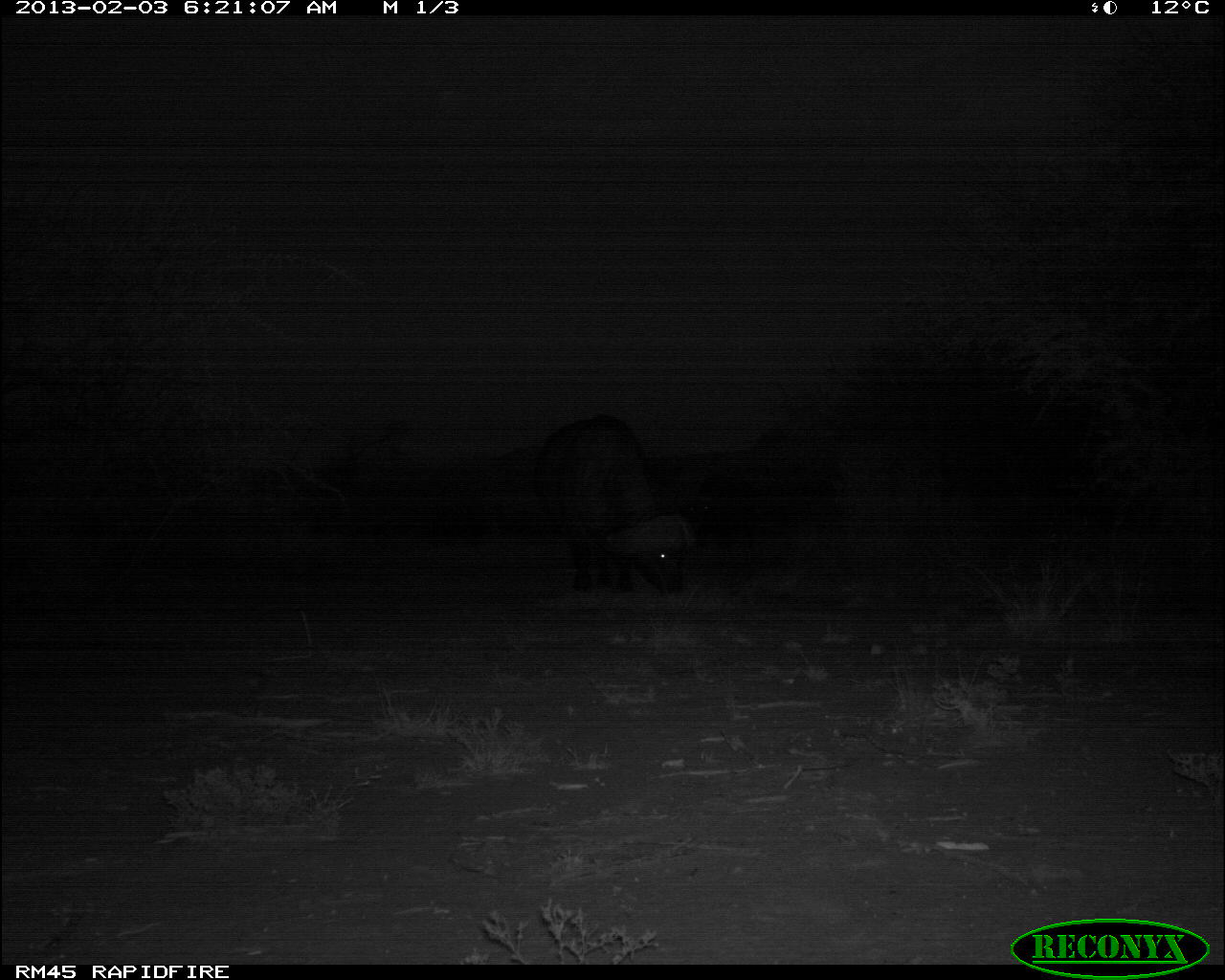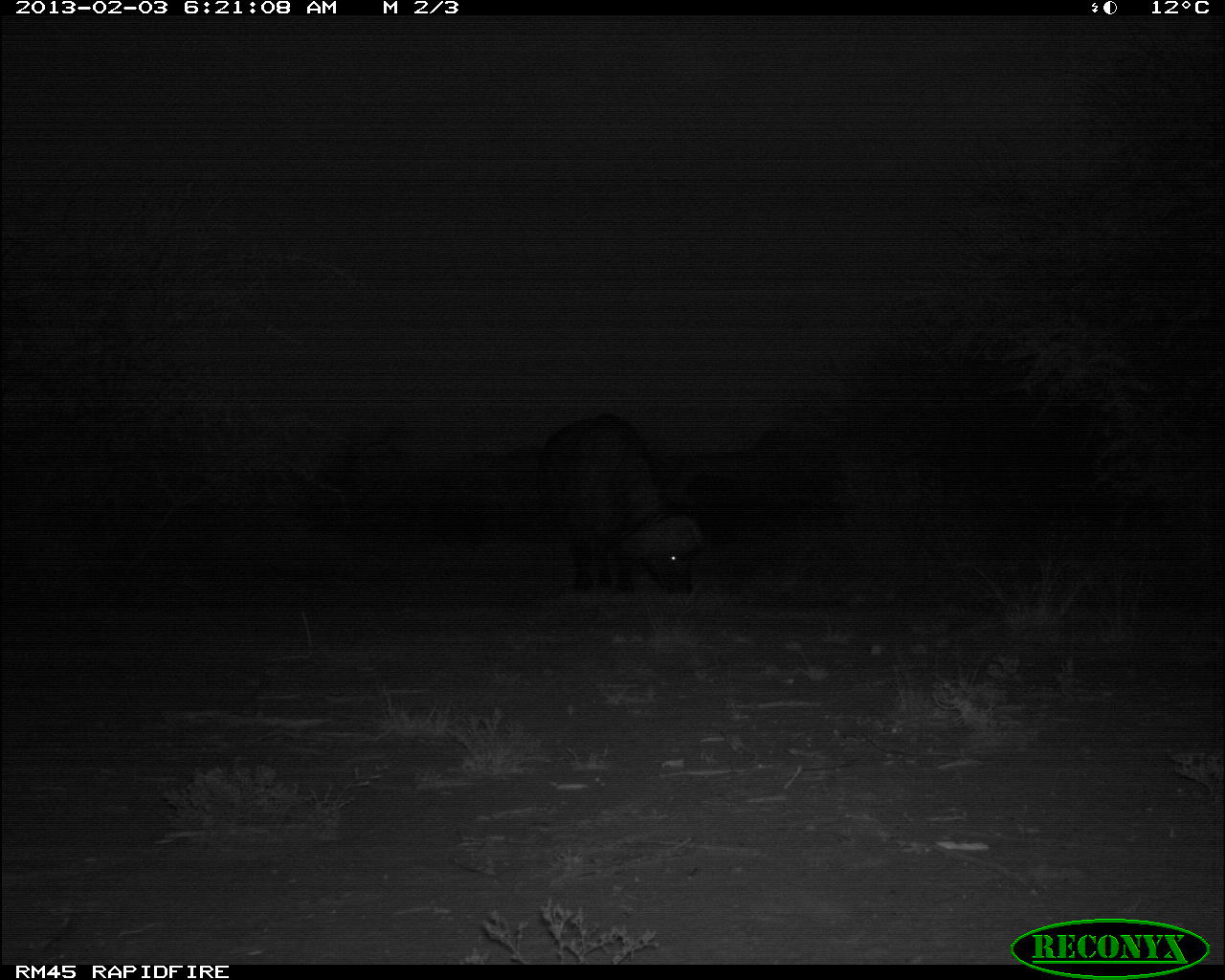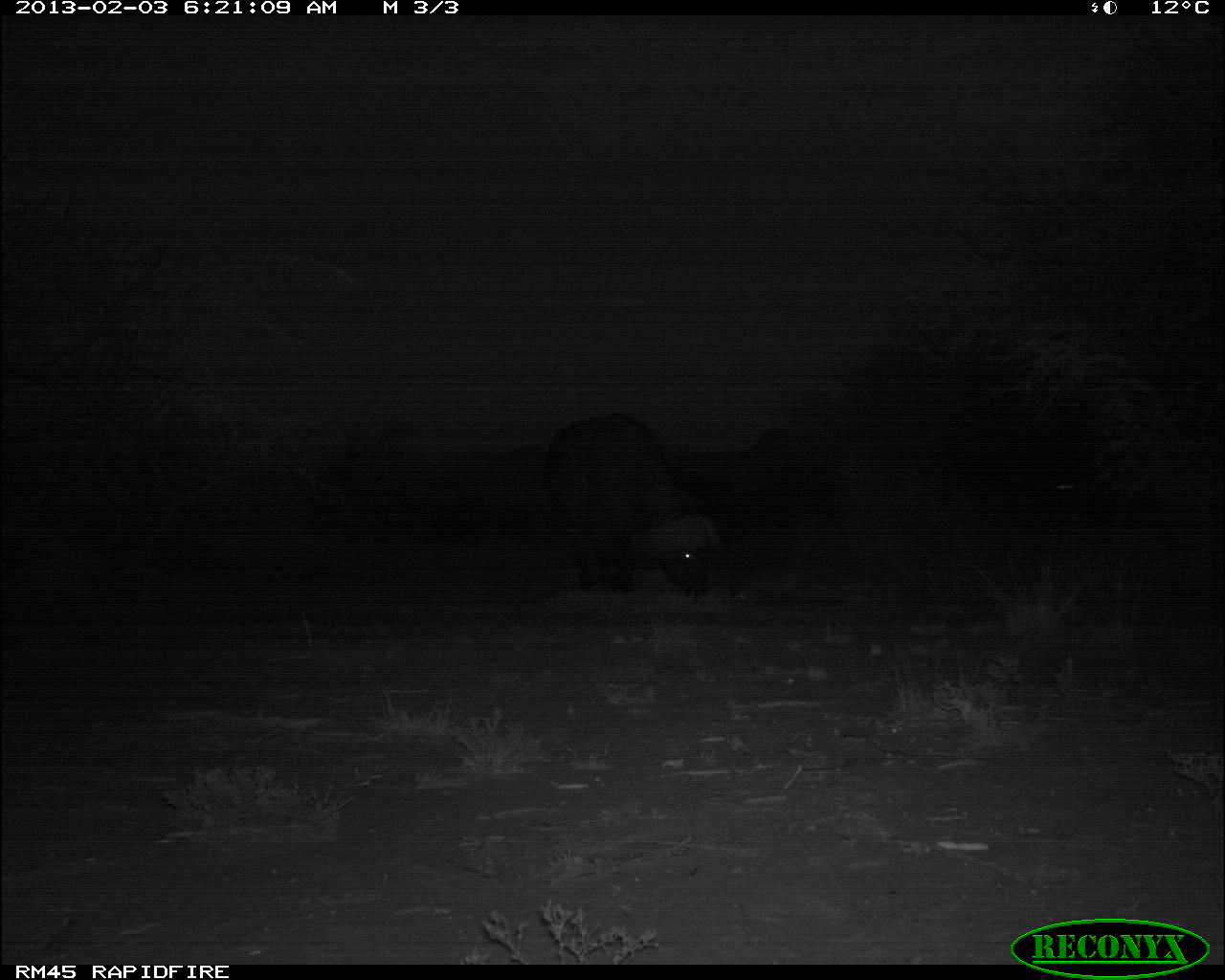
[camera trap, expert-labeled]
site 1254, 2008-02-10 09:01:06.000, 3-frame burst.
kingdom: Animalia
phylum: Chordata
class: Mammalia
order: Artiodactyla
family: Bovidae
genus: Aepyceros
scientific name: Aepyceros melampus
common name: impala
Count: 4.